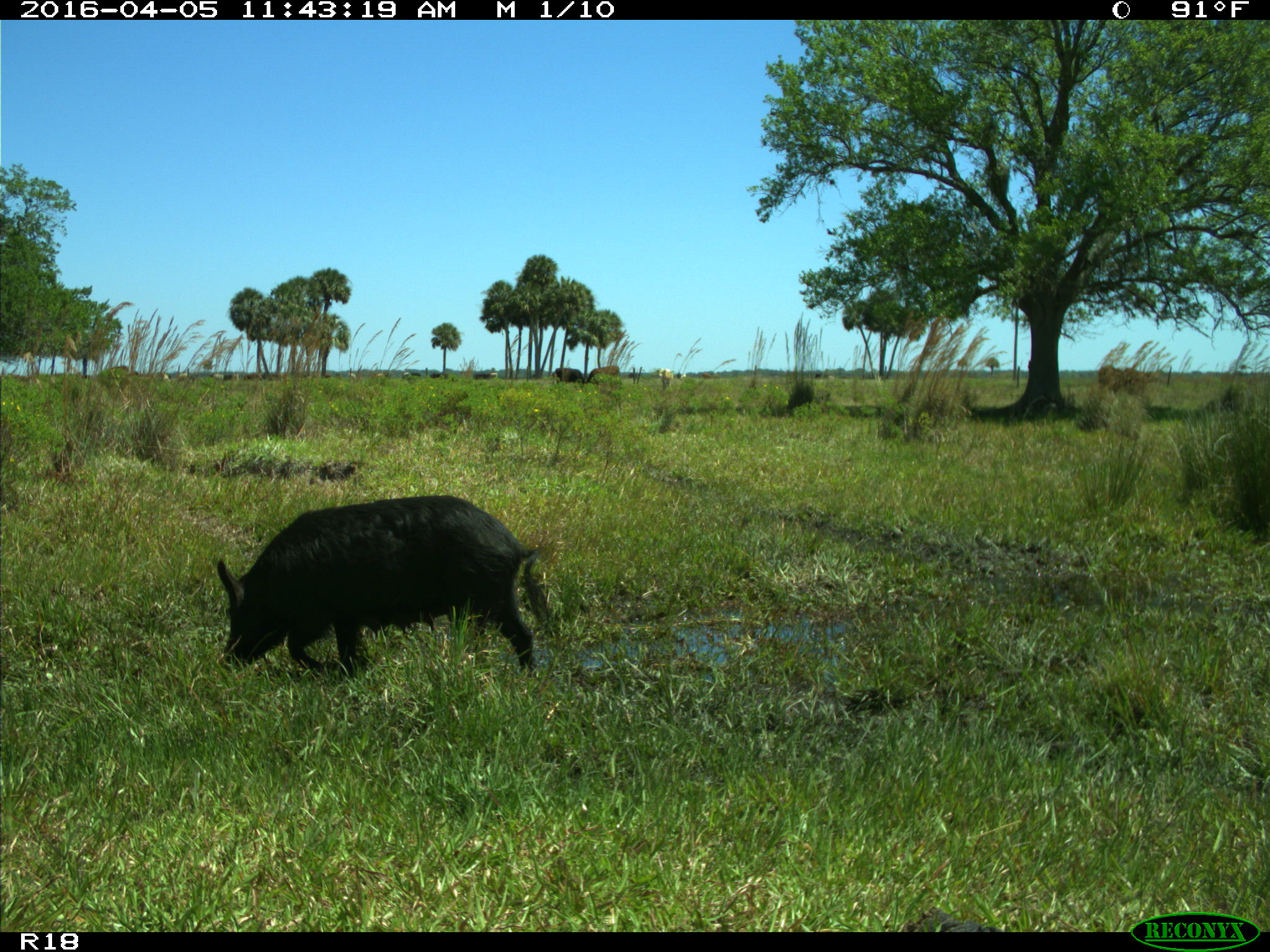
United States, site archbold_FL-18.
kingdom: Animalia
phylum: Chordata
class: Mammalia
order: Artiodactyla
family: Suidae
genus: Sus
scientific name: Sus scrofa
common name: wild boar